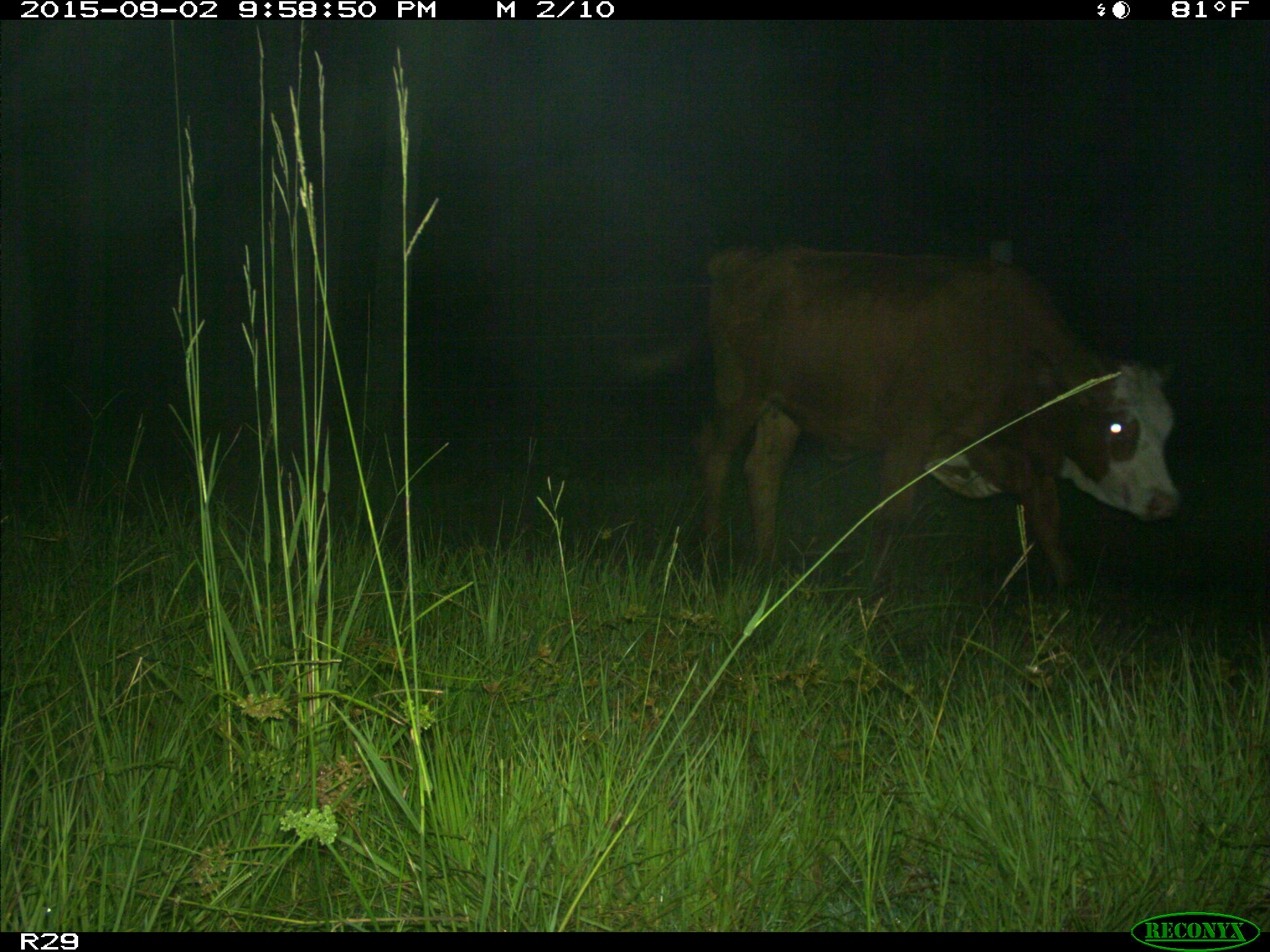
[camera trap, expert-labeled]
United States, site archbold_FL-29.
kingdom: Animalia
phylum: Chordata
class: Mammalia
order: Artiodactyla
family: Bovidae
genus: Bos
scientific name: Bos taurus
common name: domestic cow